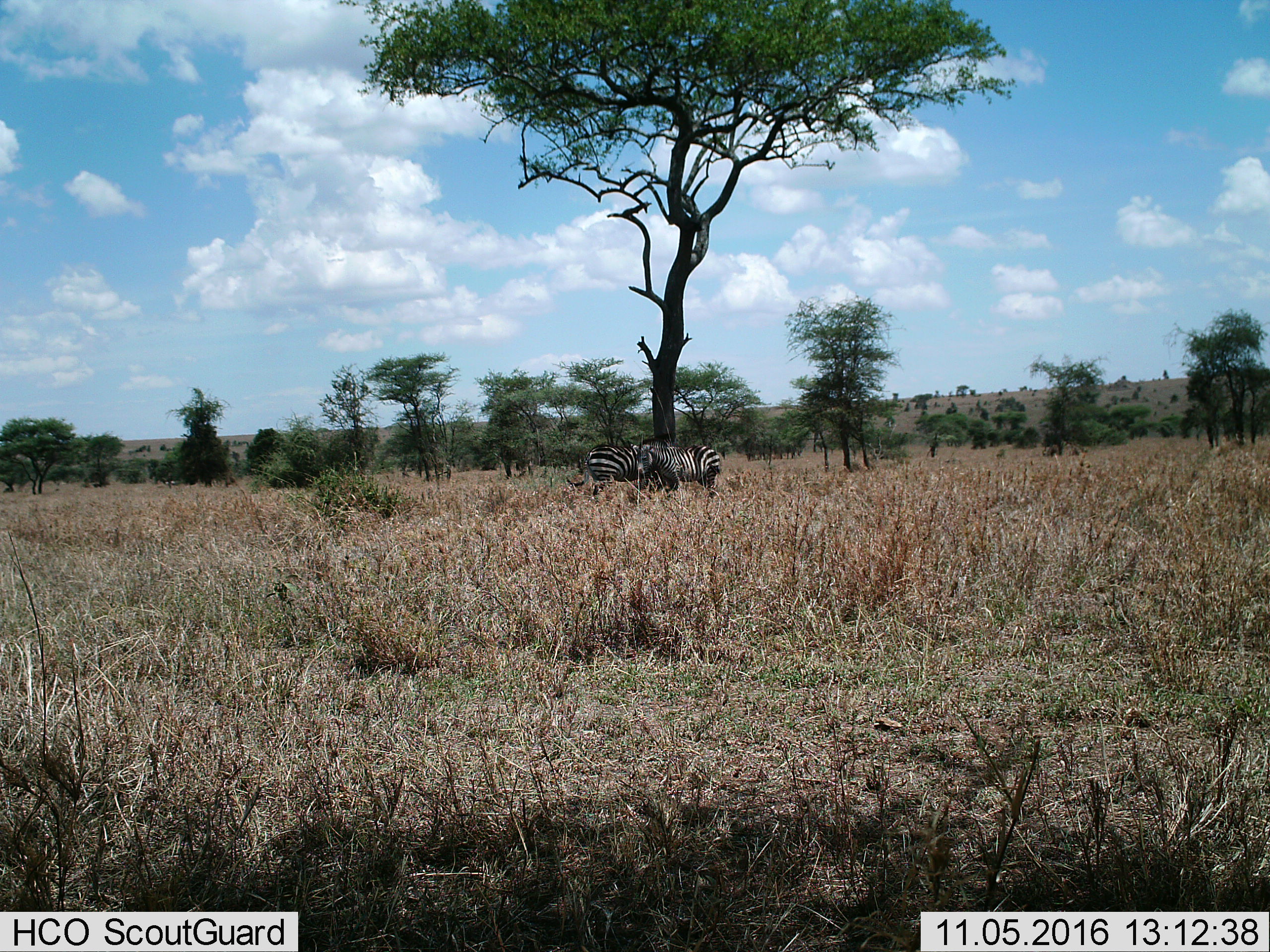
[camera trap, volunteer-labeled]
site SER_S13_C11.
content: unidentified animal